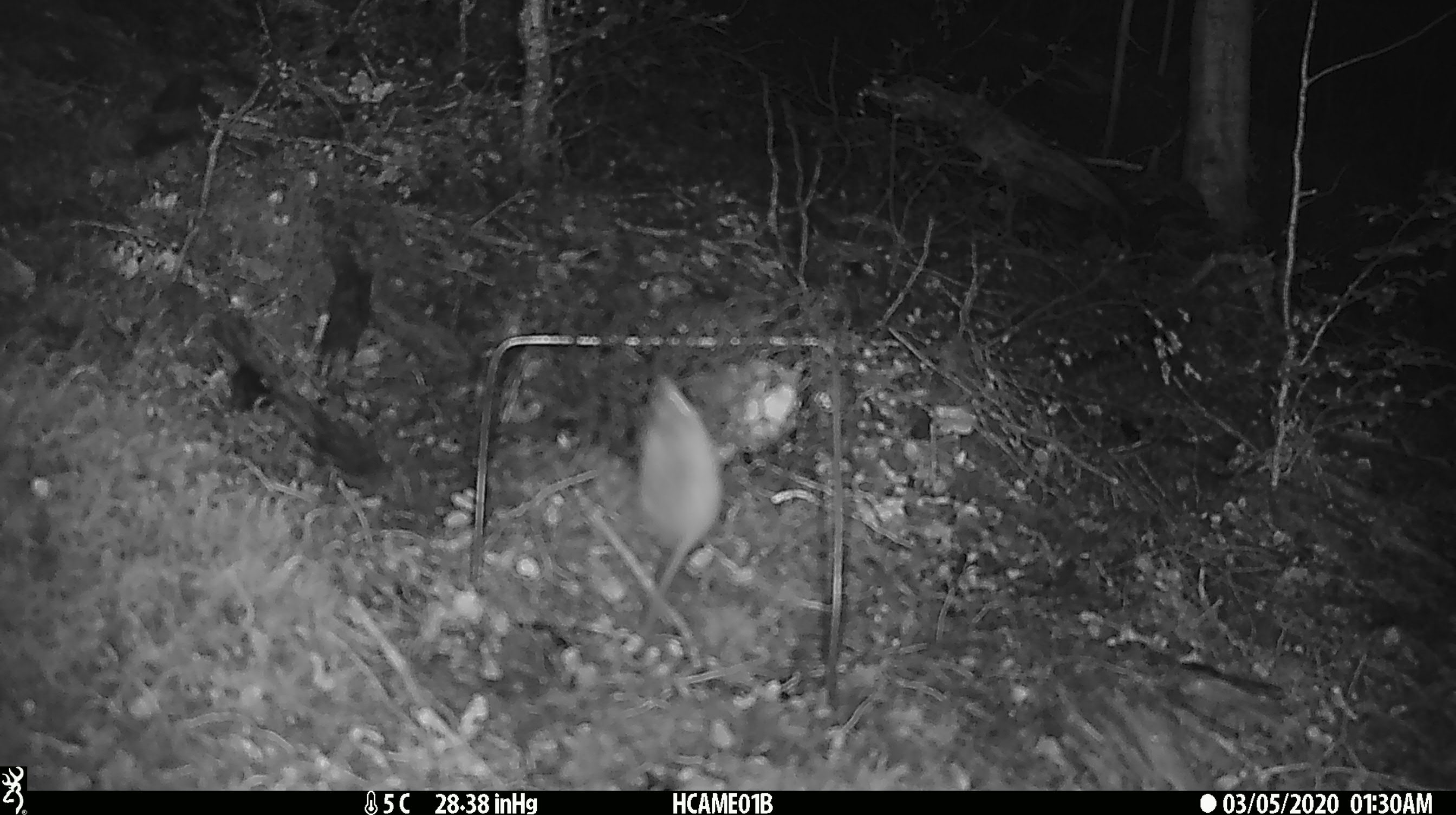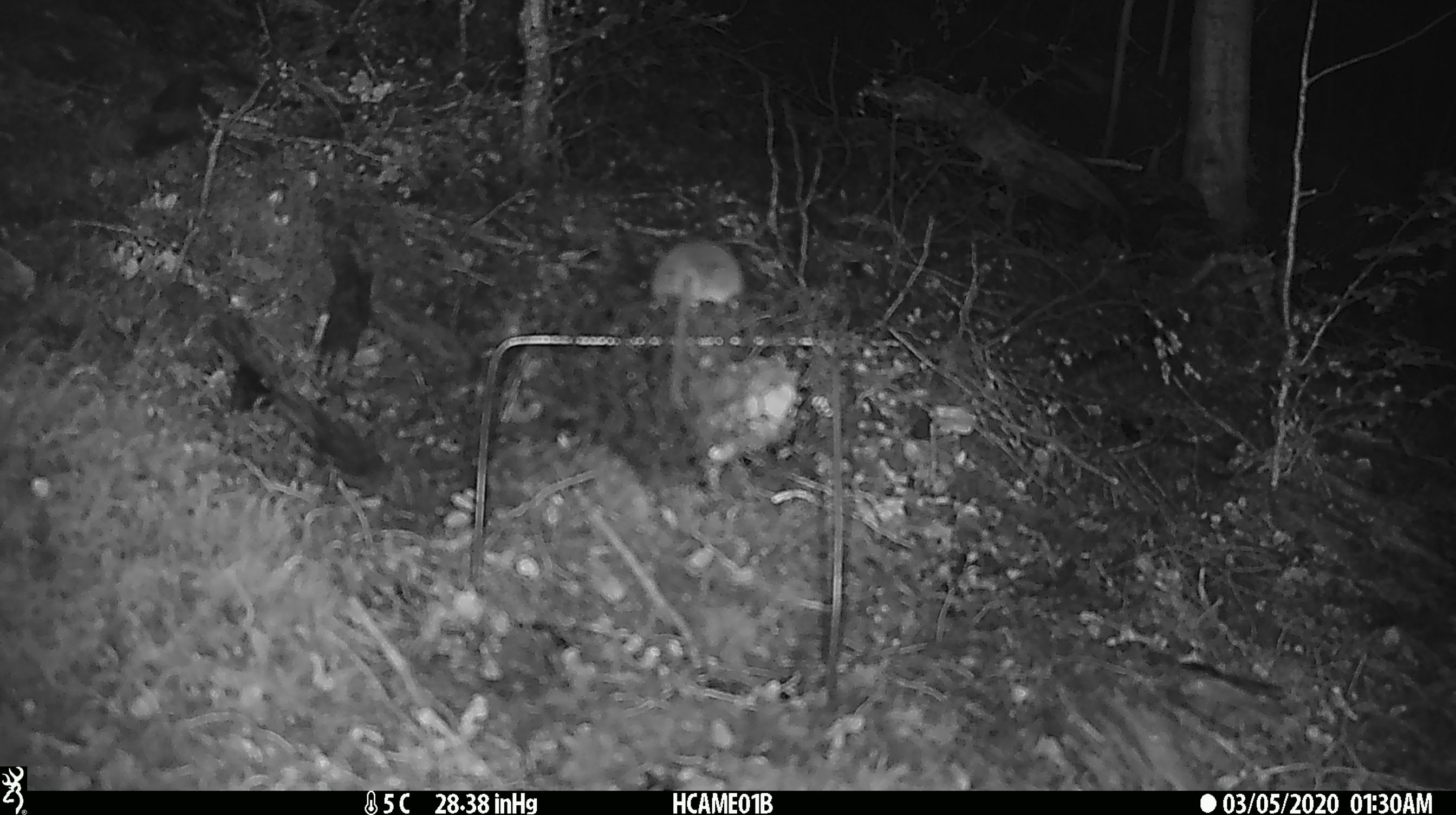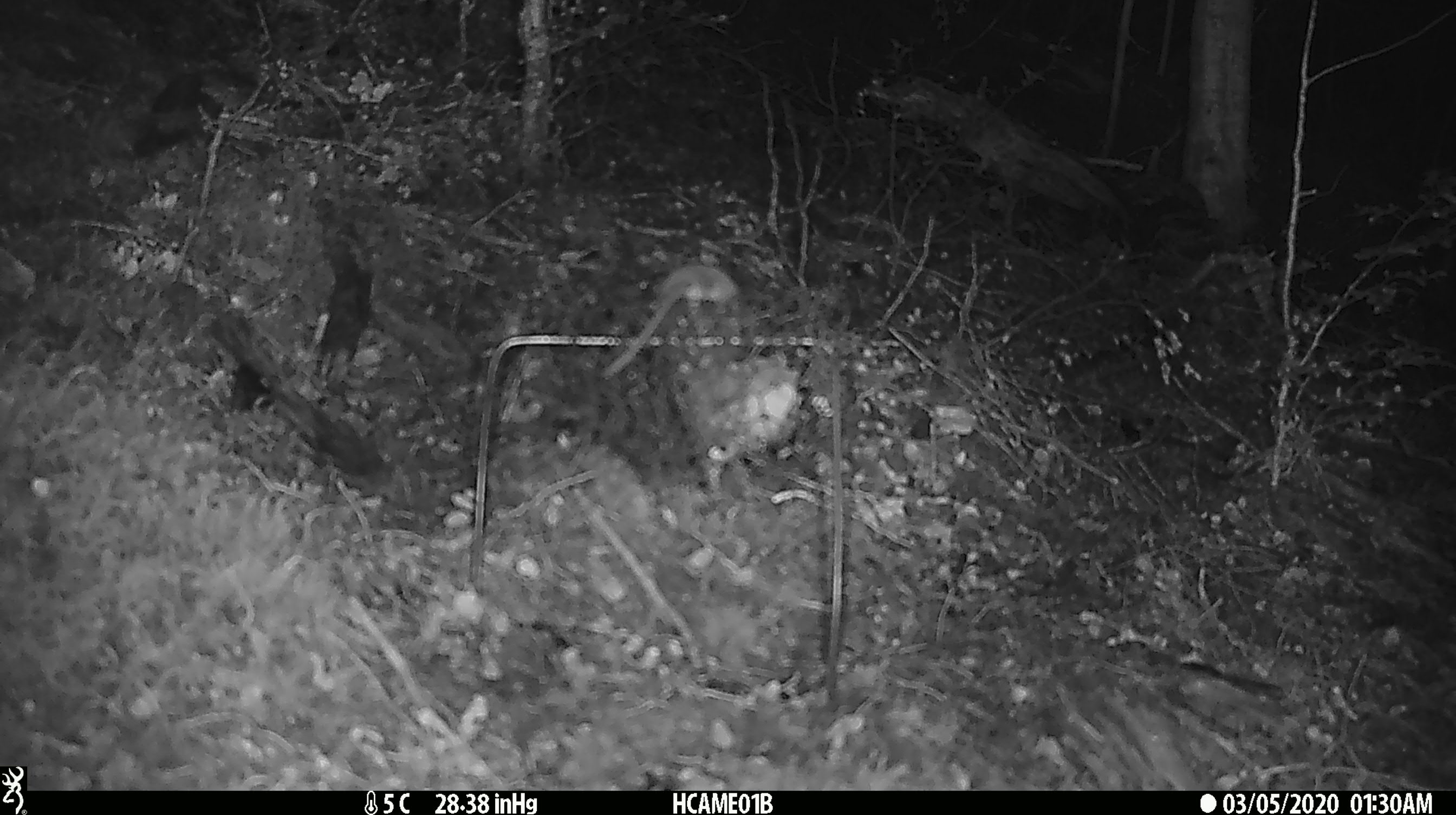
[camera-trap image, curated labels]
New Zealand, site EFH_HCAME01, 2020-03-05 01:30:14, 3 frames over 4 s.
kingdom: Animalia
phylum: Chordata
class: Mammalia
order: Rodentia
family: Muridae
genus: Mus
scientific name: Mus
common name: mouse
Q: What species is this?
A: Mouse (Mus).